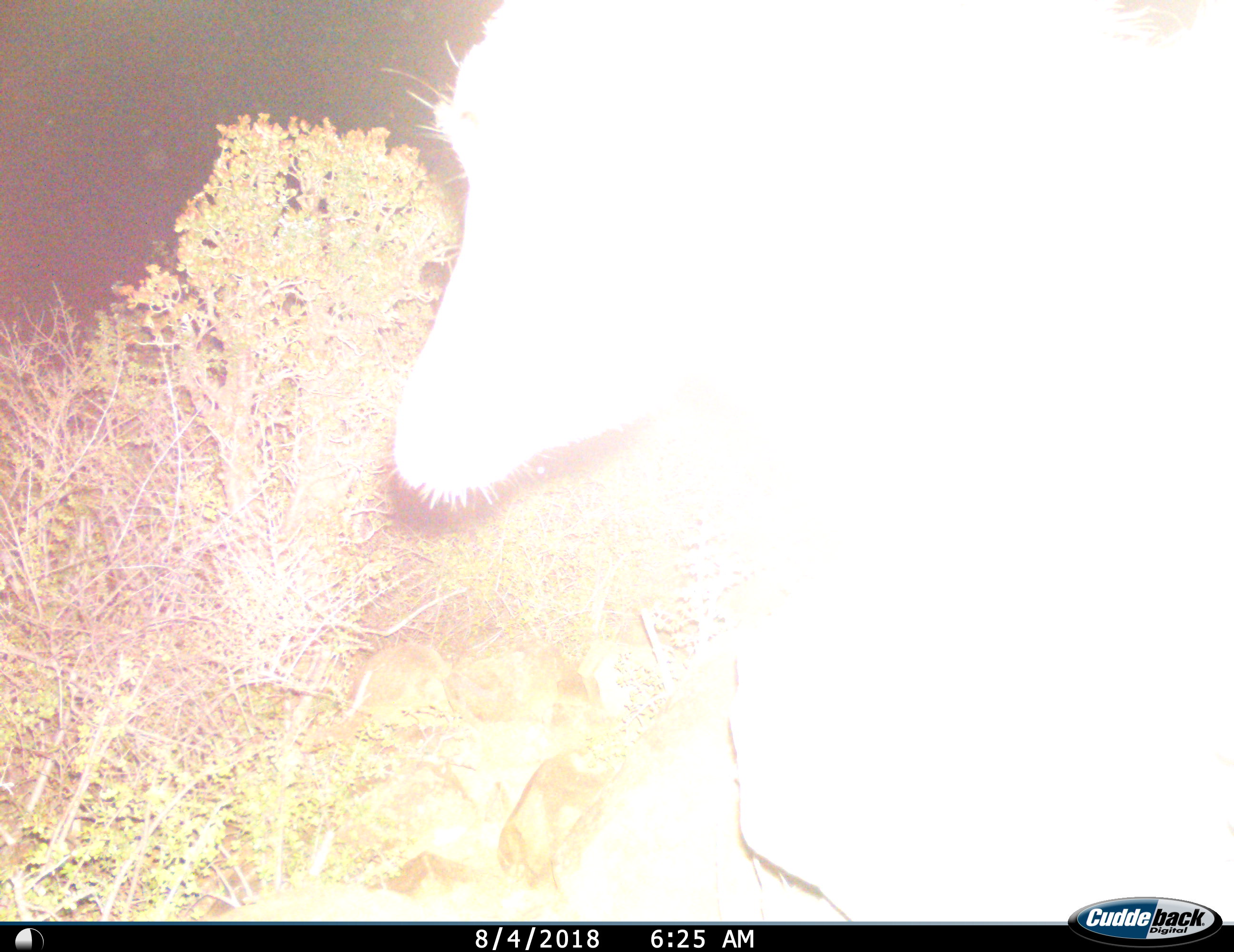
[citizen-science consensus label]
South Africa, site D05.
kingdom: Animalia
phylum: Chordata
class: Mammalia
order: Artiodactyla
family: Bovidae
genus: Tragelaphus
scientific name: Tragelaphus strepsiceros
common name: greater kudu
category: kudu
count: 1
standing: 60%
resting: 0%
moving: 40%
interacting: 0%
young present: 0%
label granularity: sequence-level